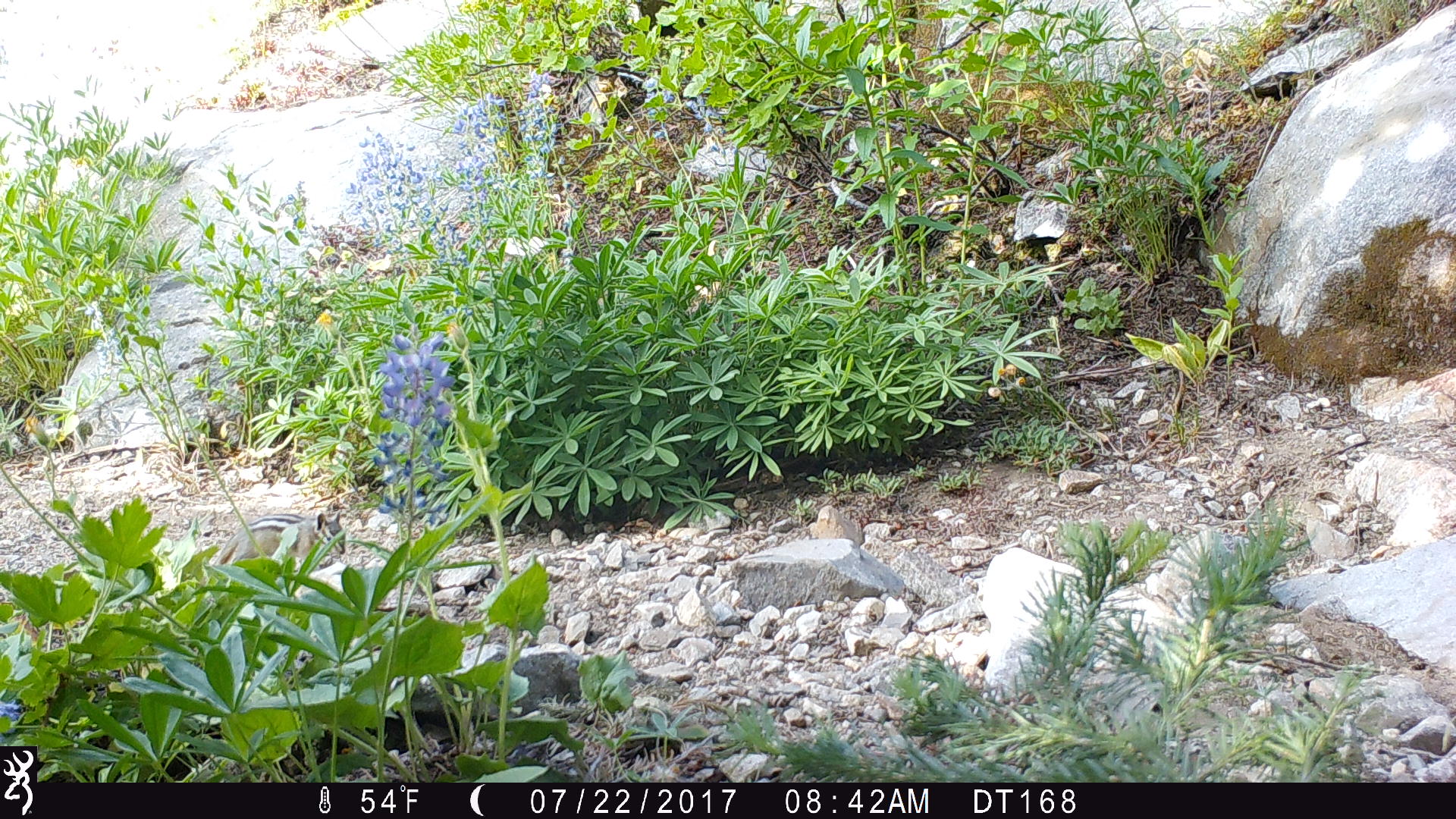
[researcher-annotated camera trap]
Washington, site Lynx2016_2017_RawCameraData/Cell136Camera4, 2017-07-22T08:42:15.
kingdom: Animalia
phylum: Chordata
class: Mammalia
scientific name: Mammalia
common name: small mammal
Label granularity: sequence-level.